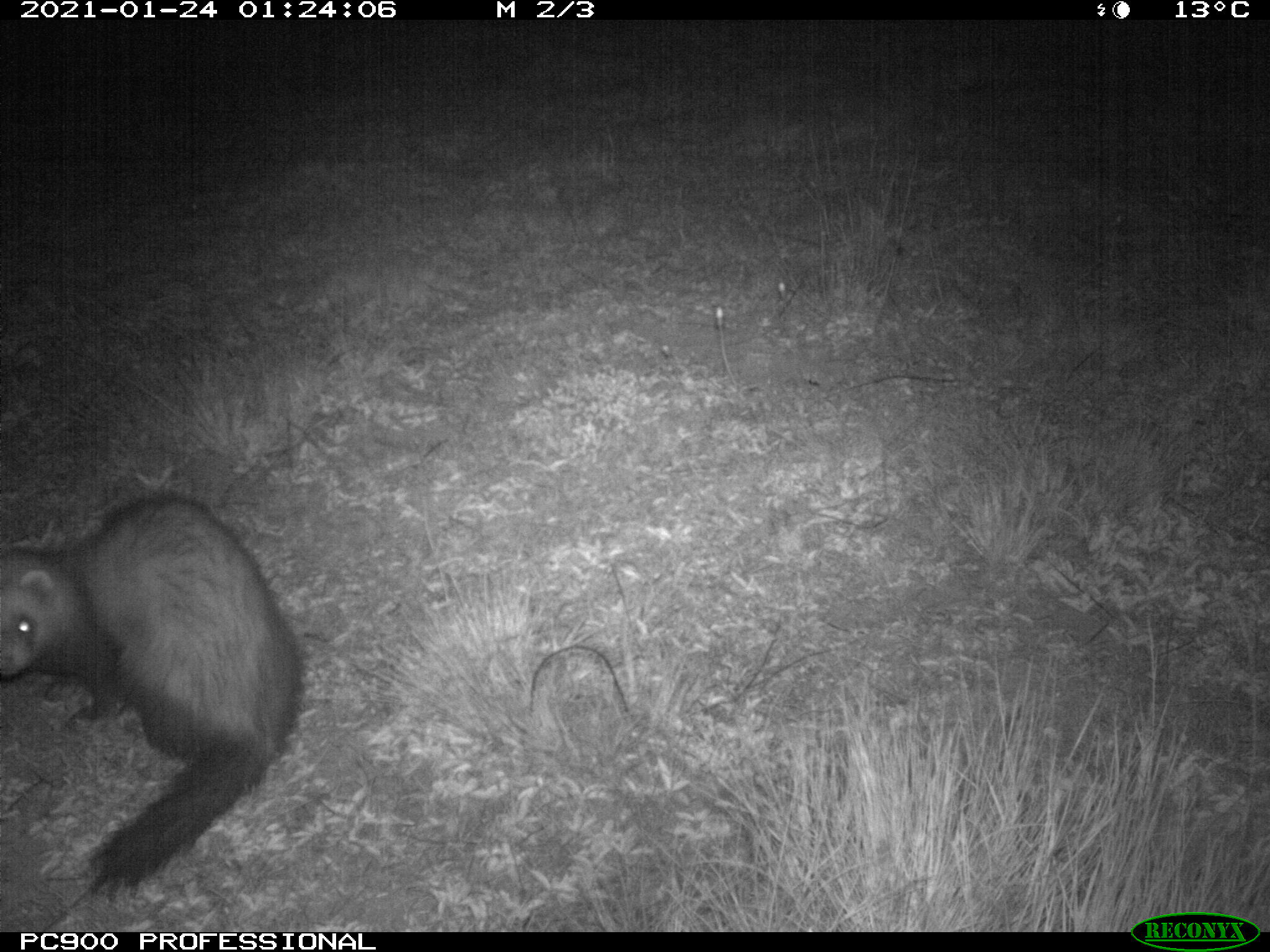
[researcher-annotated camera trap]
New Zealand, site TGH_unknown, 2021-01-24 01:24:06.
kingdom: Animalia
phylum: Chordata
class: Mammalia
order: Carnivora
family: Mustelidae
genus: Mustela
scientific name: Mustela furo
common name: ferret